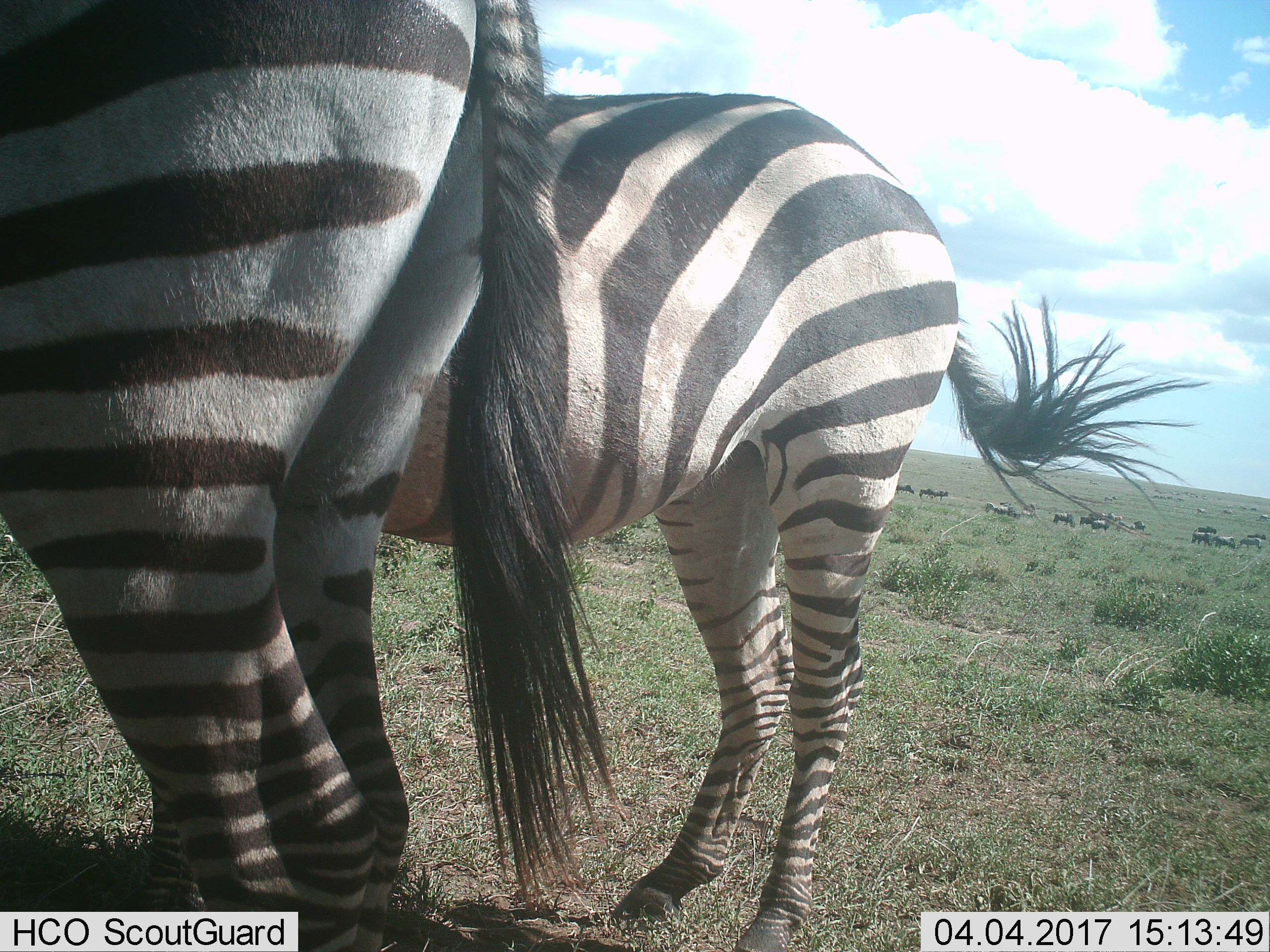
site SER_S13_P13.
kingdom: Animalia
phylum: Chordata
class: Mammalia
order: Perissodactyla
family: Equidae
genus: Equus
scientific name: Equus quagga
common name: plains zebra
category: zebraplains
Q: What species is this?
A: Zebraplains (plains zebra) (Equus quagga).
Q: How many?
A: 2.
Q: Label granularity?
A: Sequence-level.